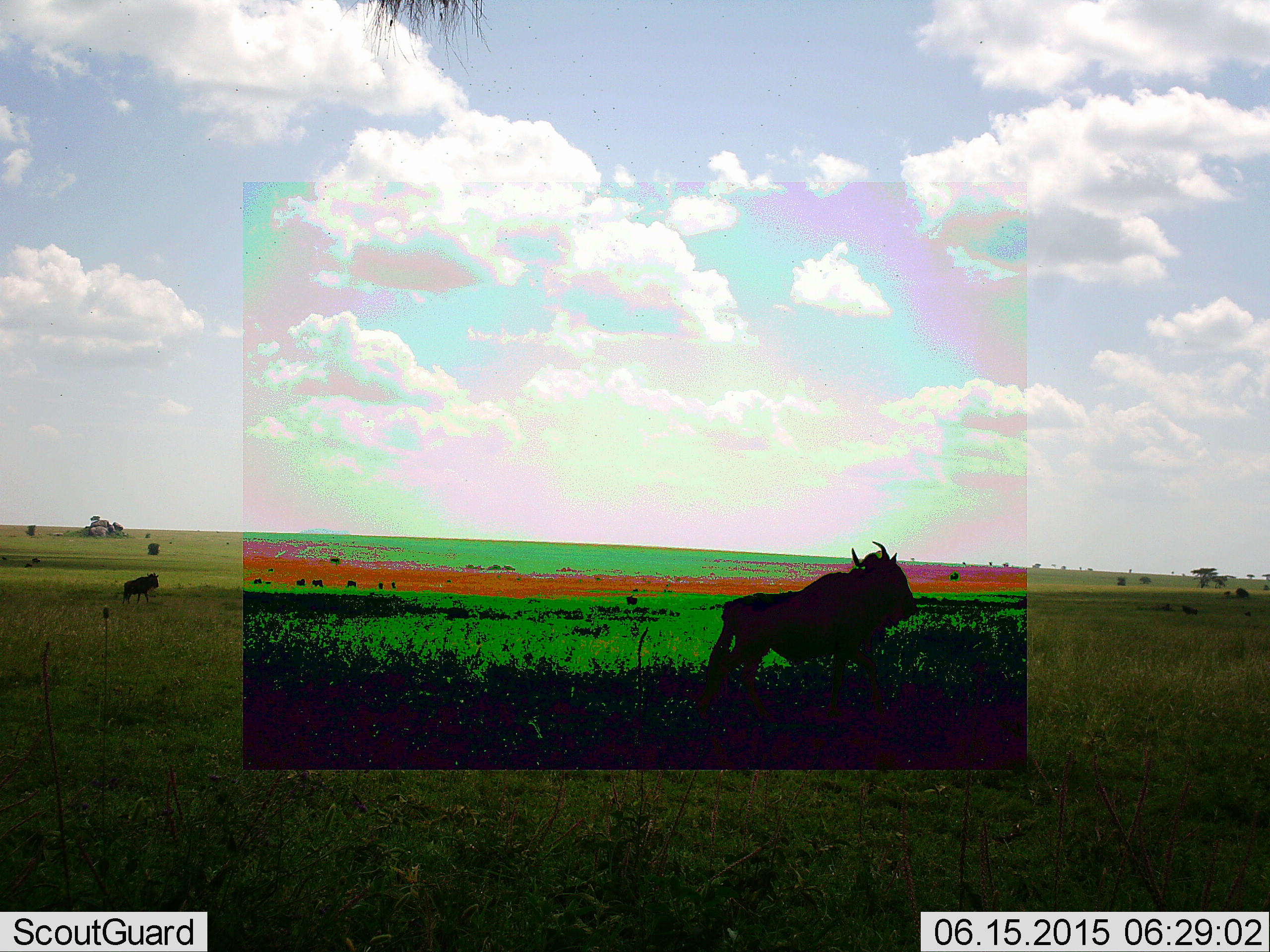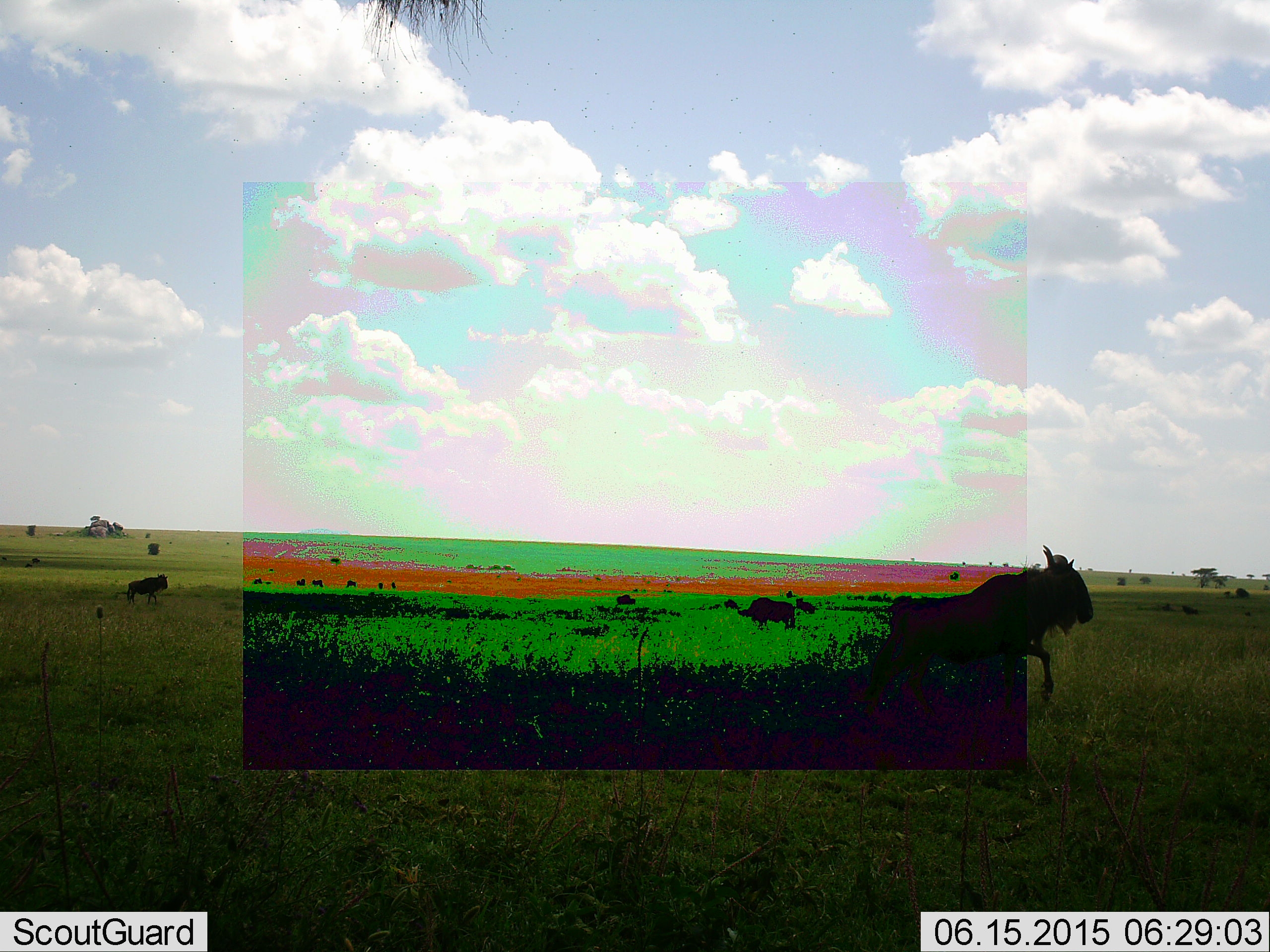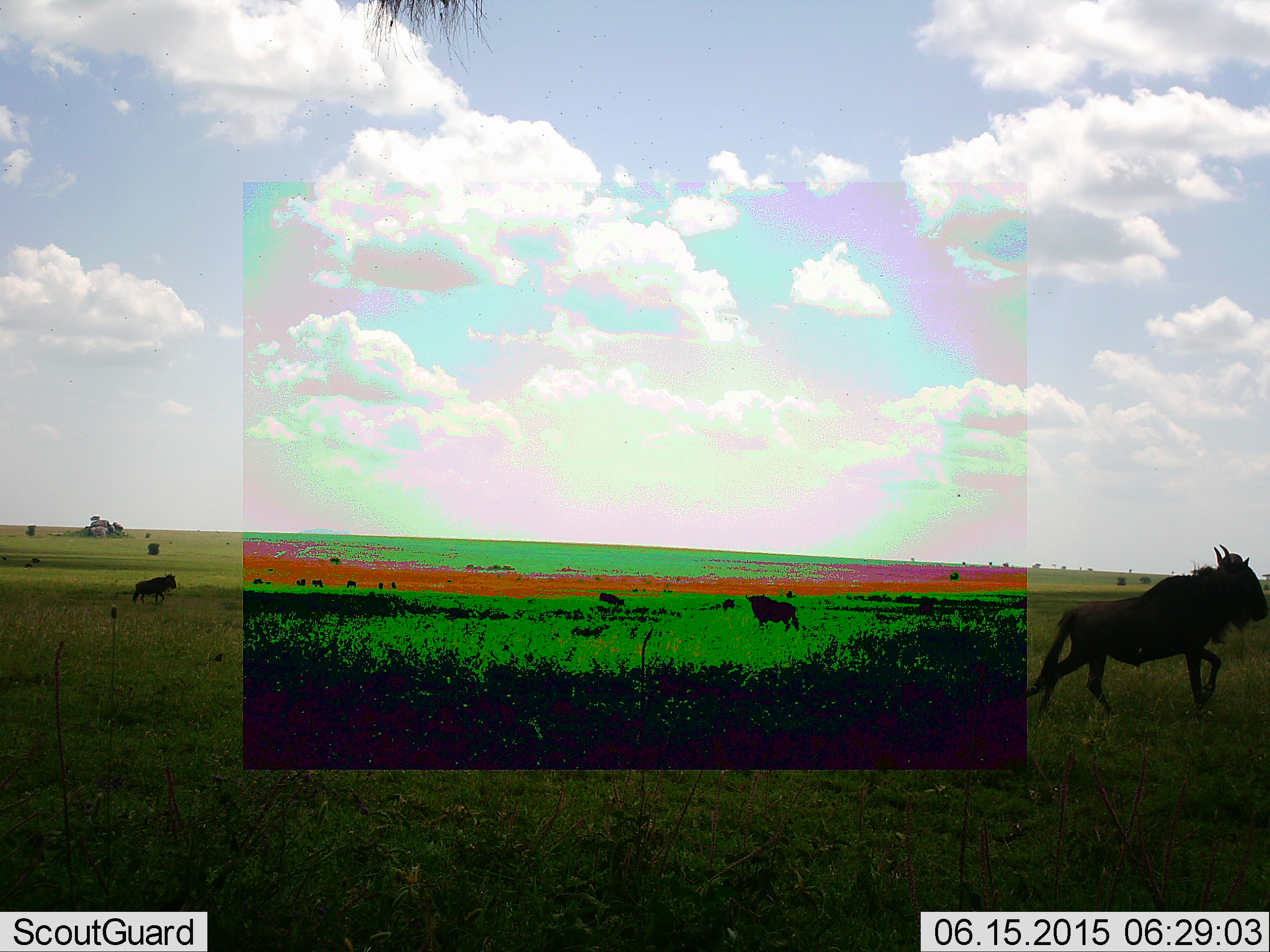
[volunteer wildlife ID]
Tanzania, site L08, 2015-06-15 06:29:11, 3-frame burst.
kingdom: Animalia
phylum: Chordata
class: Mammalia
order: Artiodactyla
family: Bovidae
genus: Connochaetes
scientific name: Connochaetes taurinus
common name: blue wildebeest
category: wildebeest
Wildebeest (blue wildebeest) (Connochaetes taurinus), count 5. Behavior (volunteer vote fractions): standing 55%, resting 9%, moving 100%, interacting 0%. Young present (vote fraction): 0%. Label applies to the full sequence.